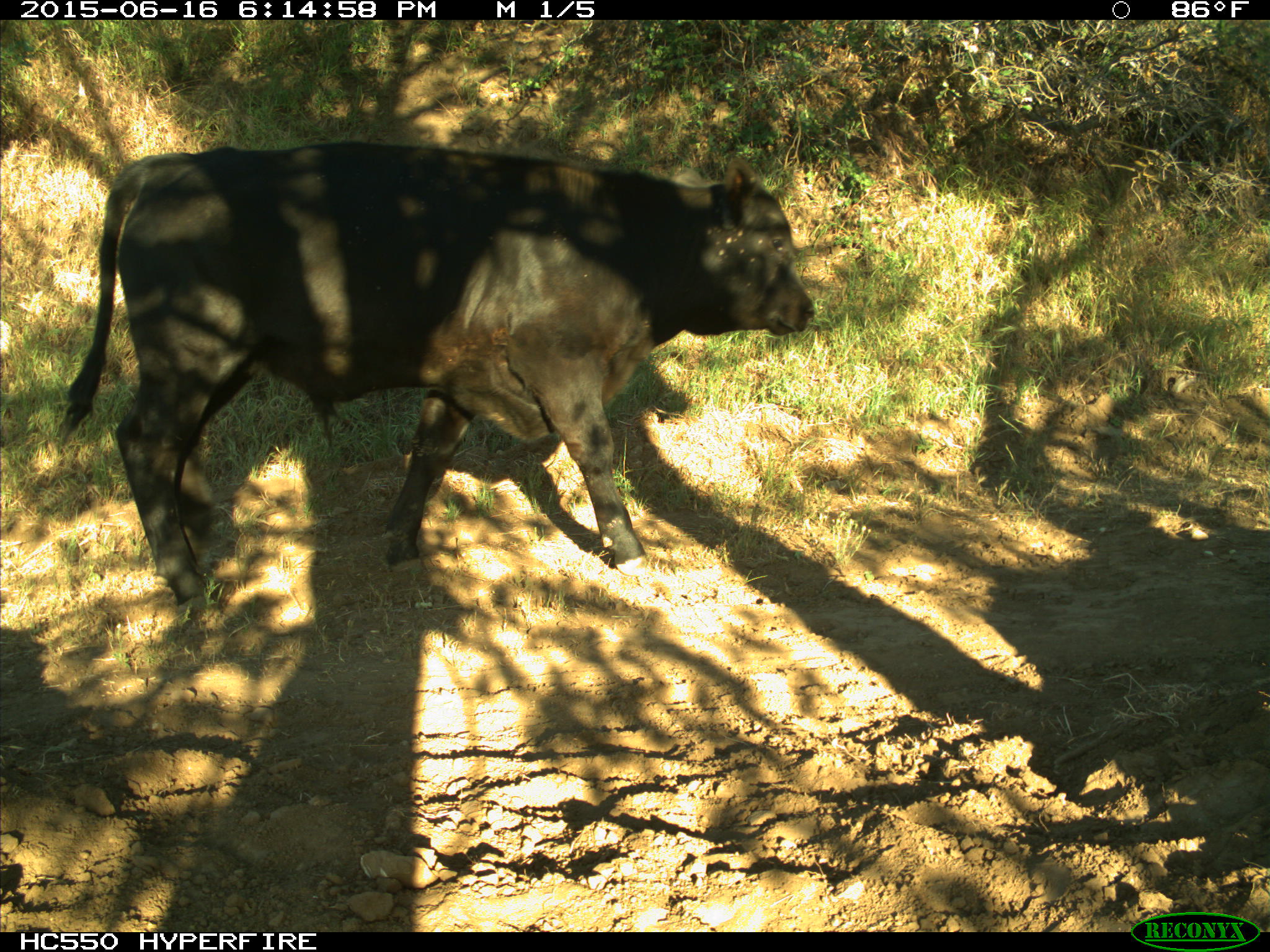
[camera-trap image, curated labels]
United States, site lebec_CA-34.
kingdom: Animalia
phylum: Chordata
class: Mammalia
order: Artiodactyla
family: Bovidae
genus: Bos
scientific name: Bos taurus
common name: domestic cow